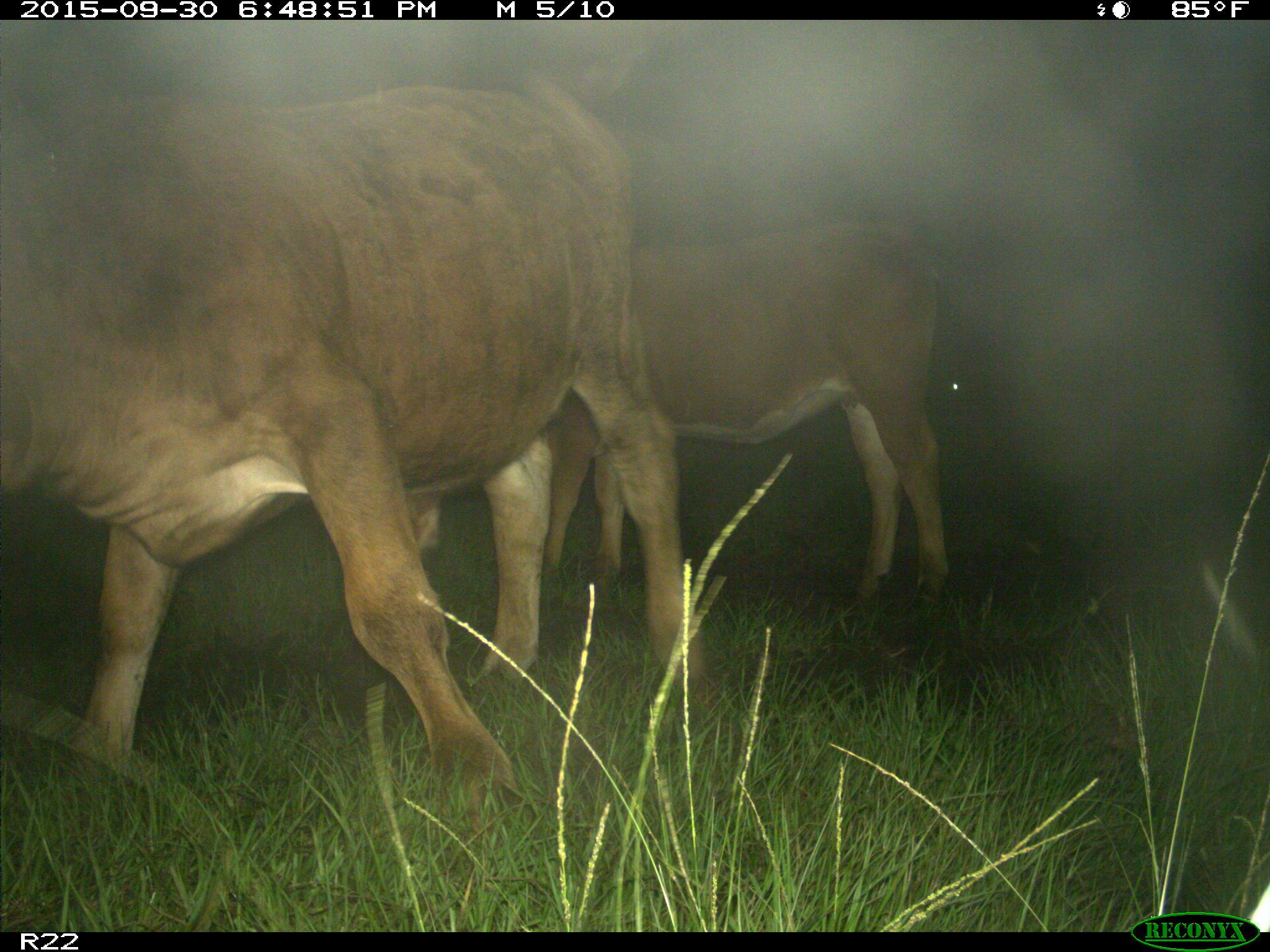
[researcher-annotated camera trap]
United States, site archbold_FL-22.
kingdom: Animalia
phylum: Chordata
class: Mammalia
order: Artiodactyla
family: Bovidae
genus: Bos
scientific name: Bos taurus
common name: domestic cow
Bos taurus (domestic cow).